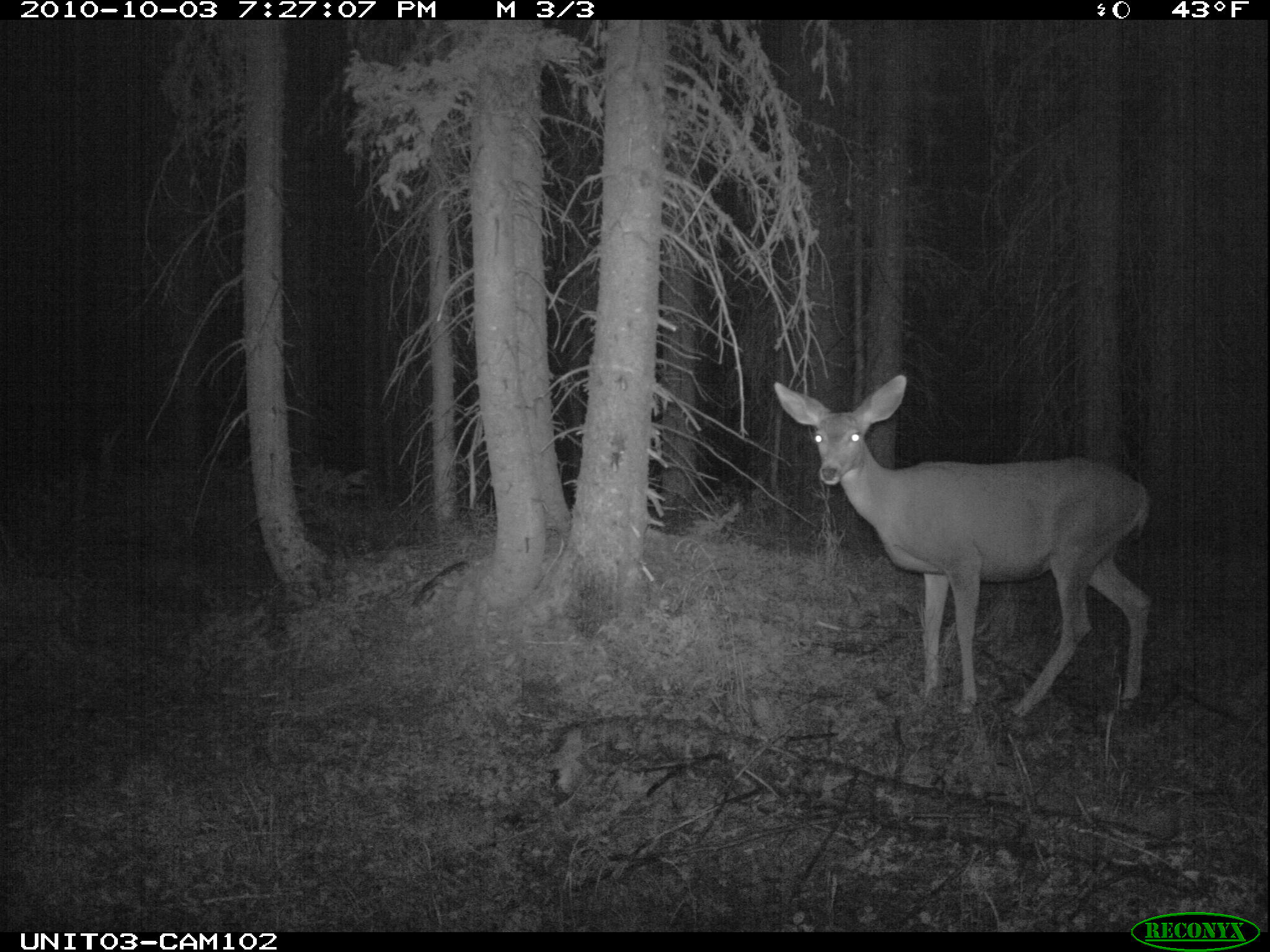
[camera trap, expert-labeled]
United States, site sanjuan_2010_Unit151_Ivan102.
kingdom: Animalia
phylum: Chordata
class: Mammalia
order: Artiodactyla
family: Cervidae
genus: Odocoileus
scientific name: Odocoileus hemionus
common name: mule deer